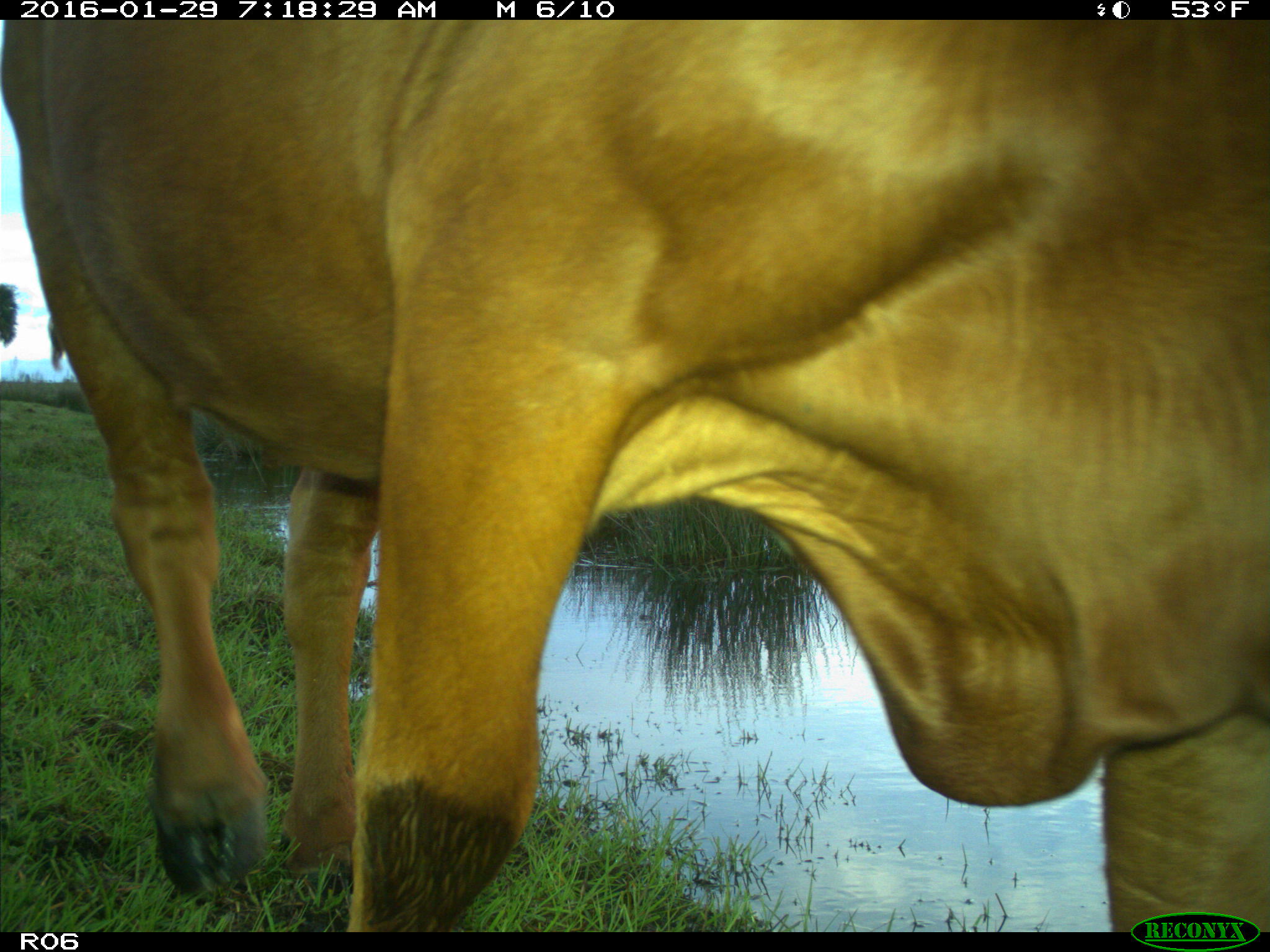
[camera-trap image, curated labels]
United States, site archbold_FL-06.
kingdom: Animalia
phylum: Chordata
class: Mammalia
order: Artiodactyla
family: Bovidae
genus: Bos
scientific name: Bos taurus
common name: domestic cow